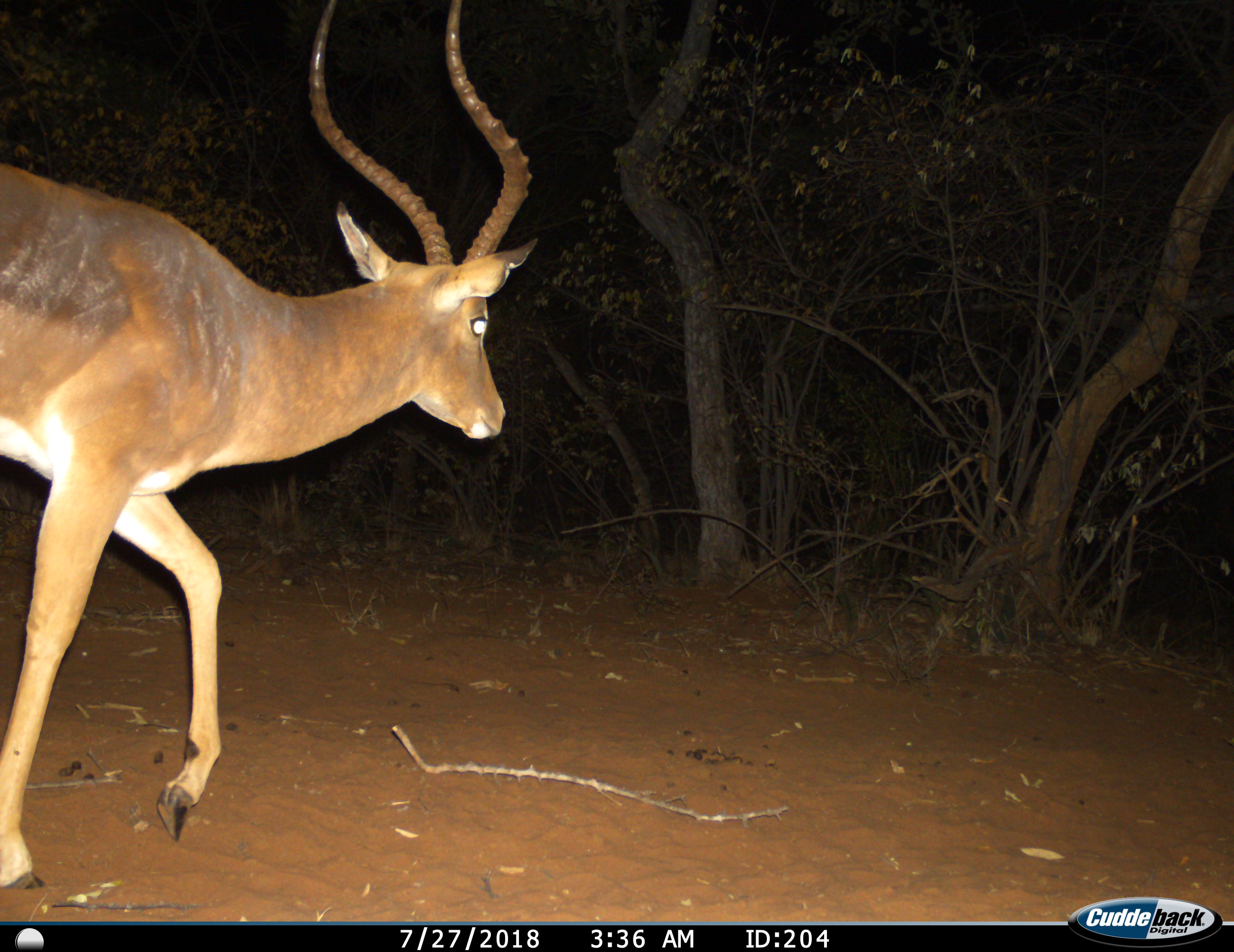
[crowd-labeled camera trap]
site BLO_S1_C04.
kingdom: Animalia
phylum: Chordata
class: Mammalia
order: Artiodactyla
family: Bovidae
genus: Aepyceros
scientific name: Aepyceros melampus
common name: impala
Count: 1.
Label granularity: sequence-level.